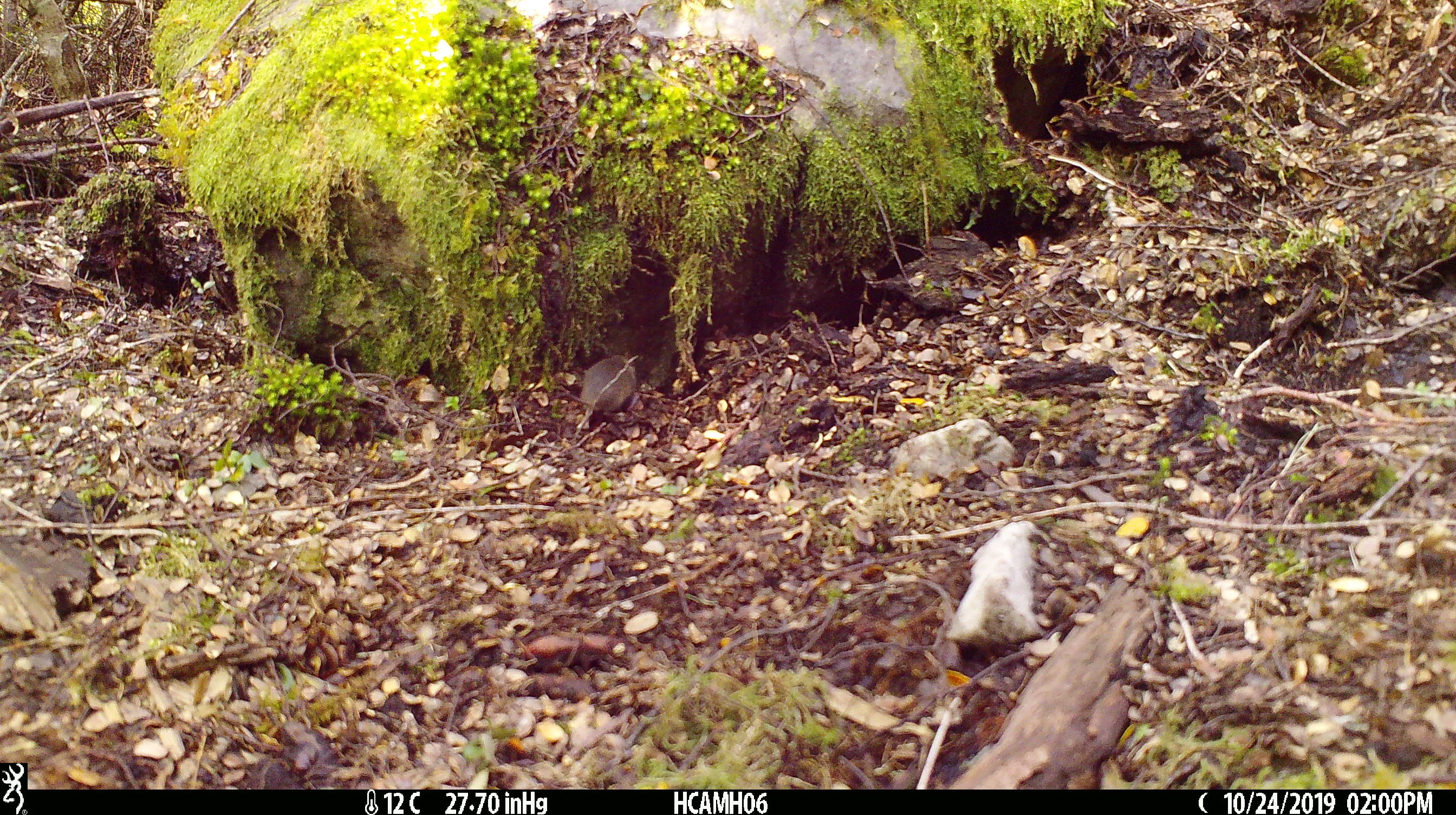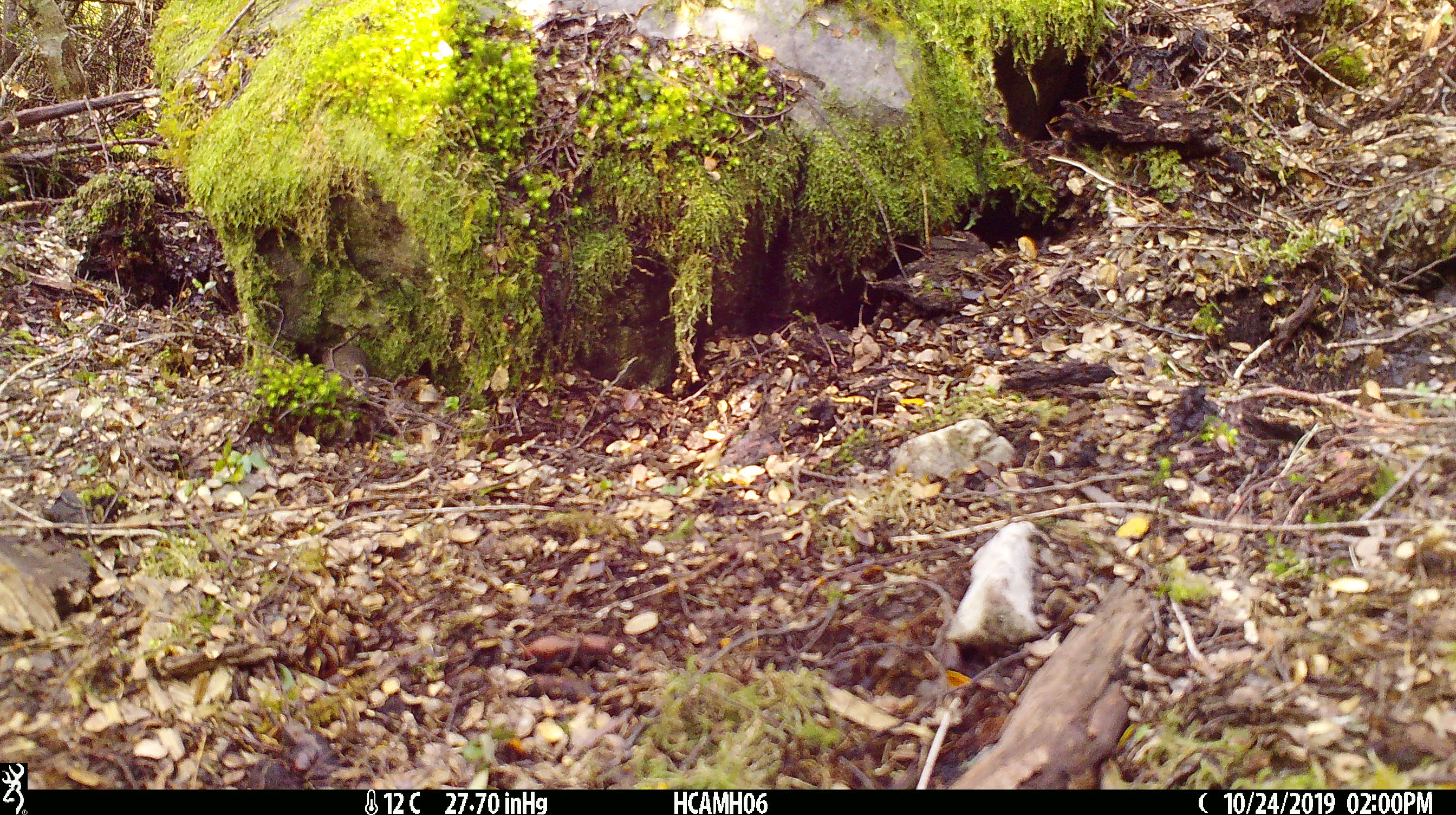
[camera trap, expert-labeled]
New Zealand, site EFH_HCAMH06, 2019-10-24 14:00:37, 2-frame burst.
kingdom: Animalia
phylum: Chordata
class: Mammalia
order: Rodentia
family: Muridae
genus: Mus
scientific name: Mus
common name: mouse